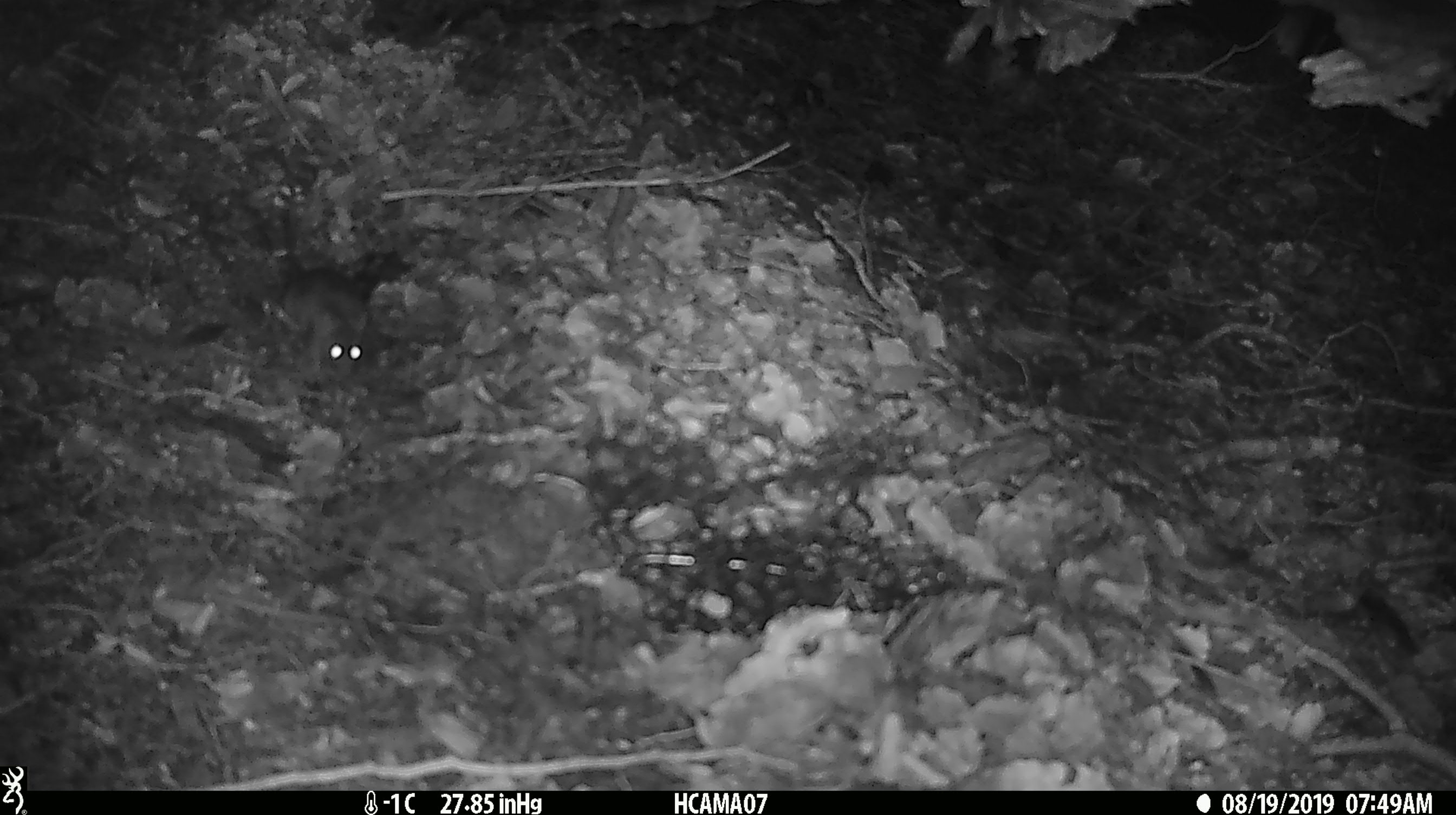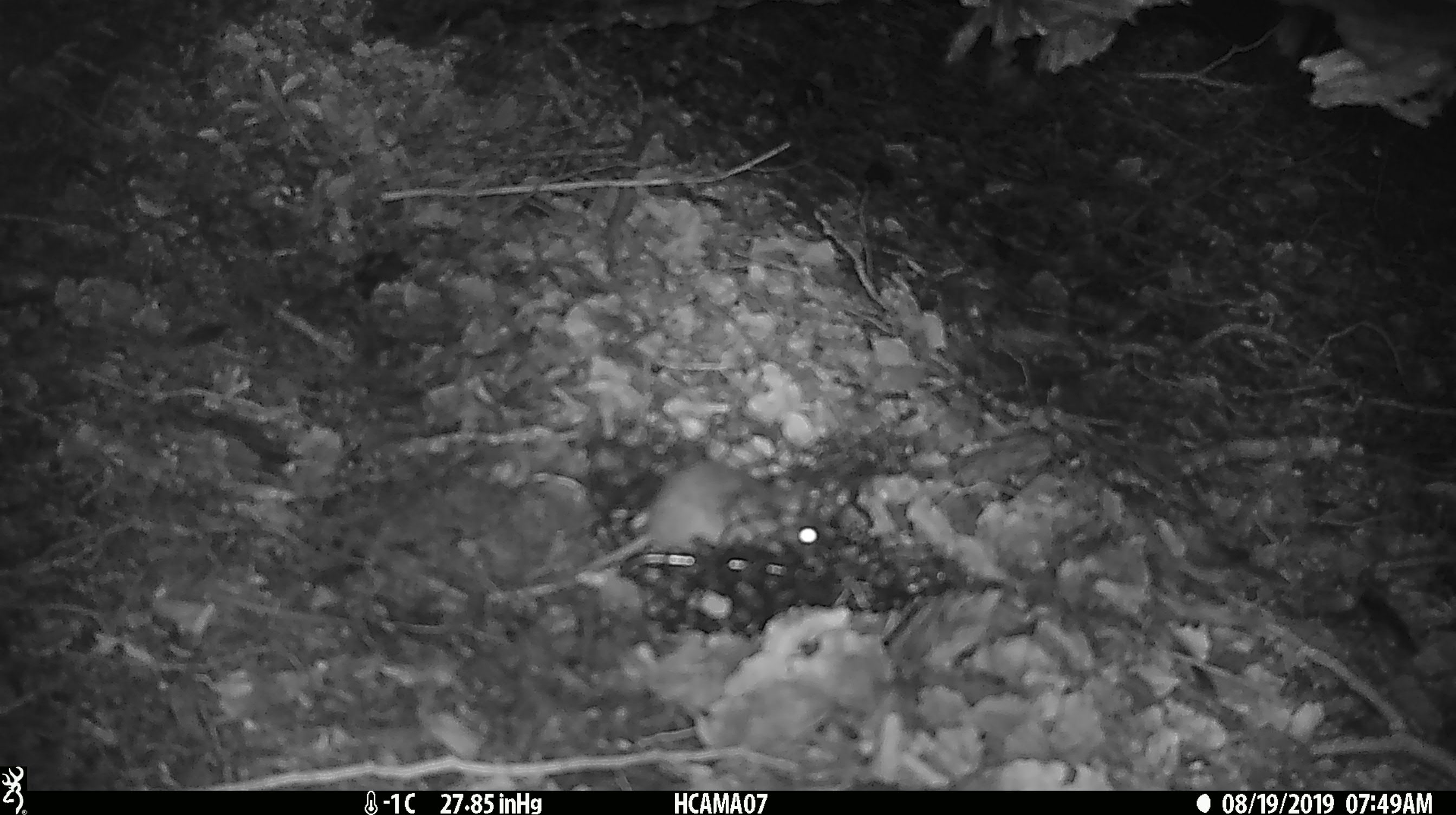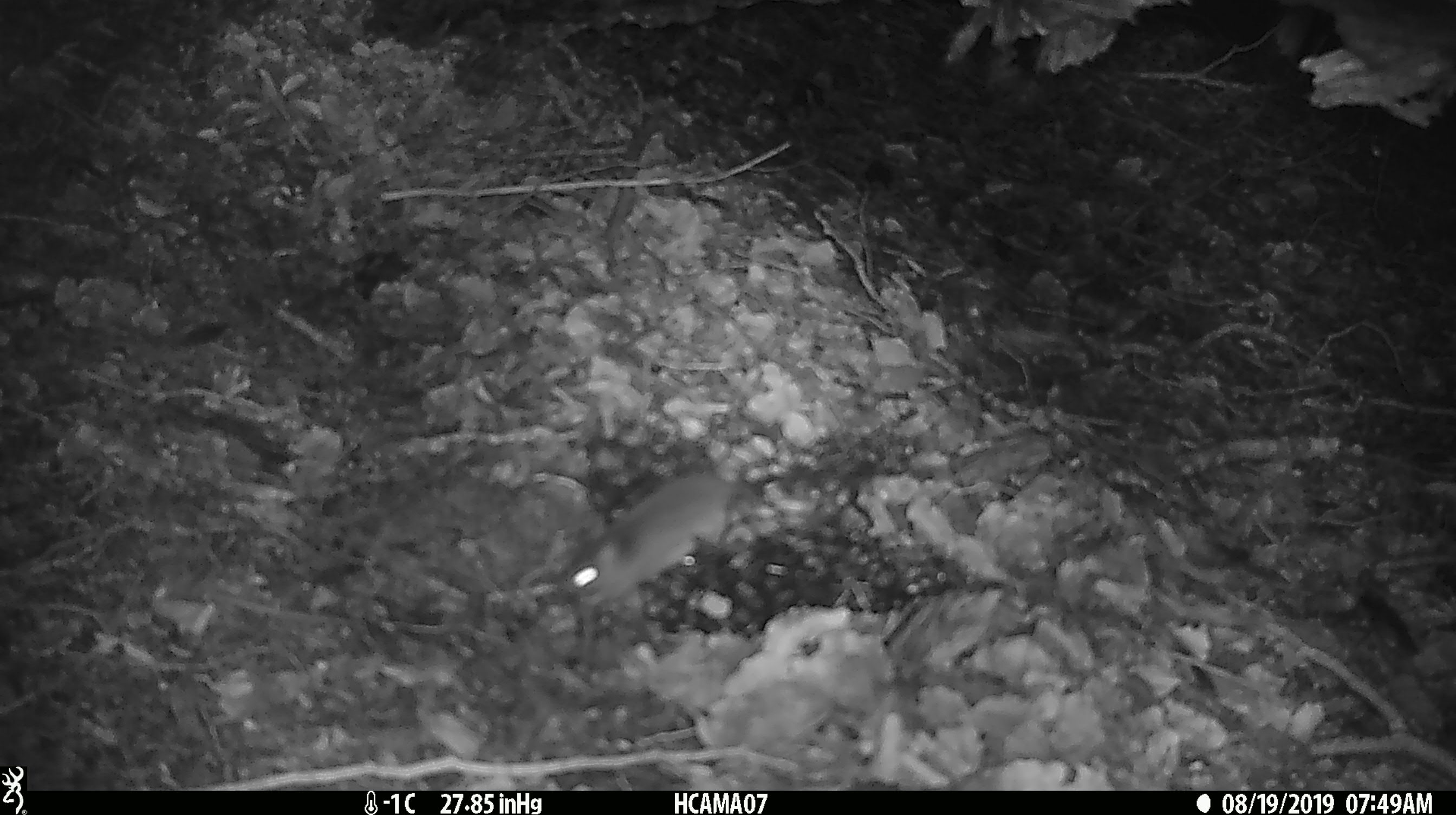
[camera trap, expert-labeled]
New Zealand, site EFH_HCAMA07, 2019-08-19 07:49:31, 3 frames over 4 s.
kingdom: Animalia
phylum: Chordata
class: Mammalia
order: Rodentia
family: Muridae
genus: Mus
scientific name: Mus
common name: mouse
Mouse (Mus).